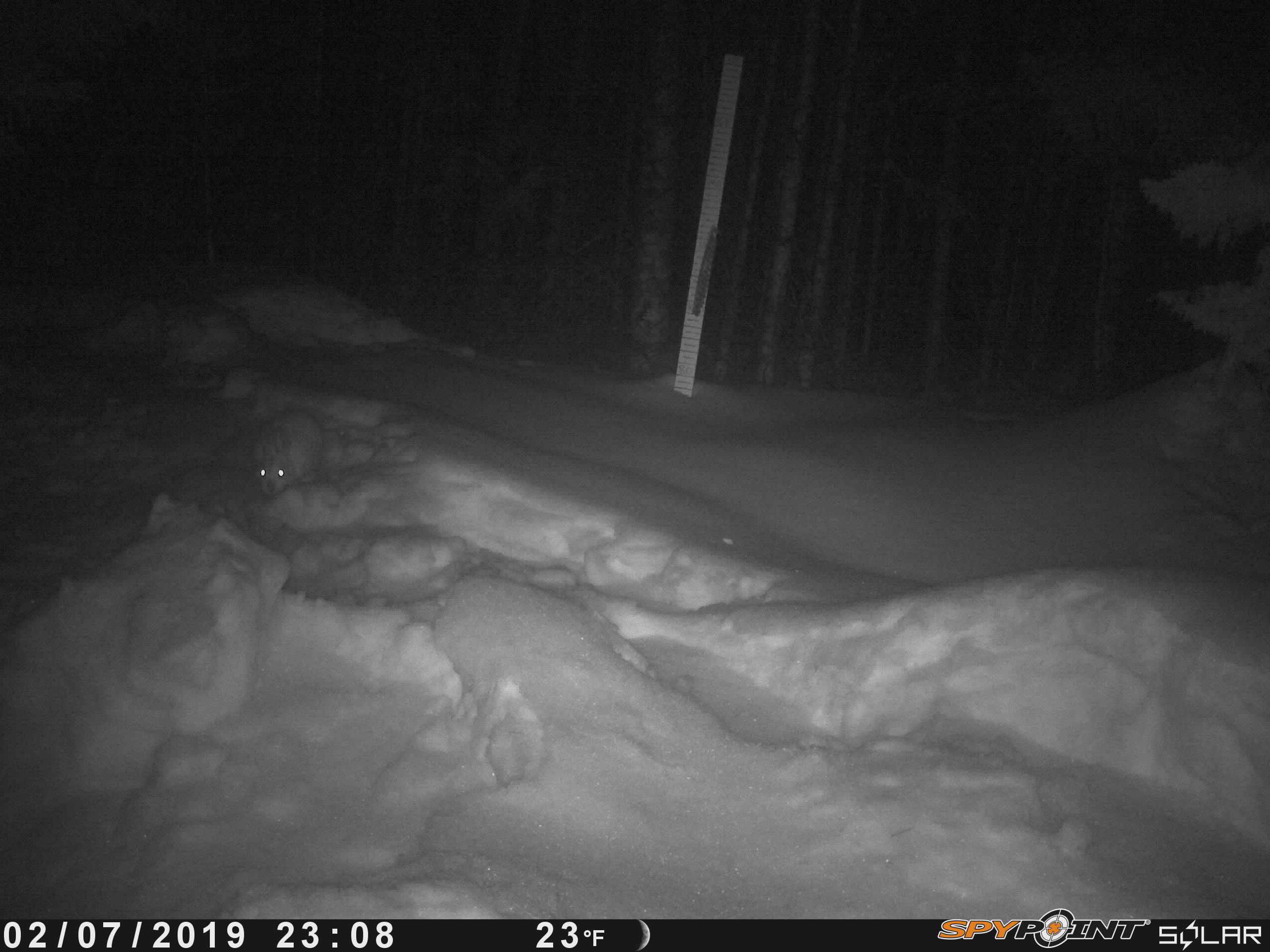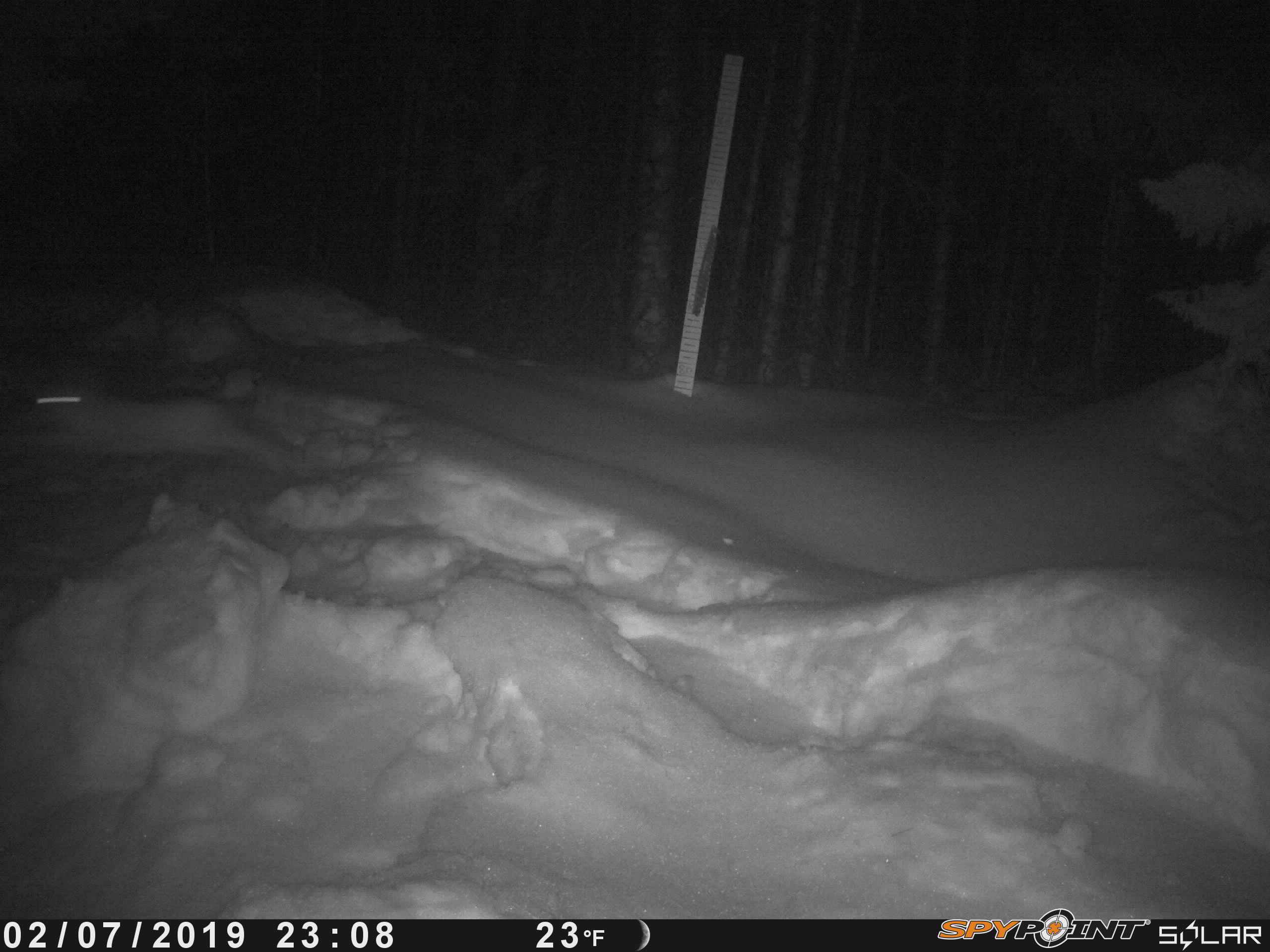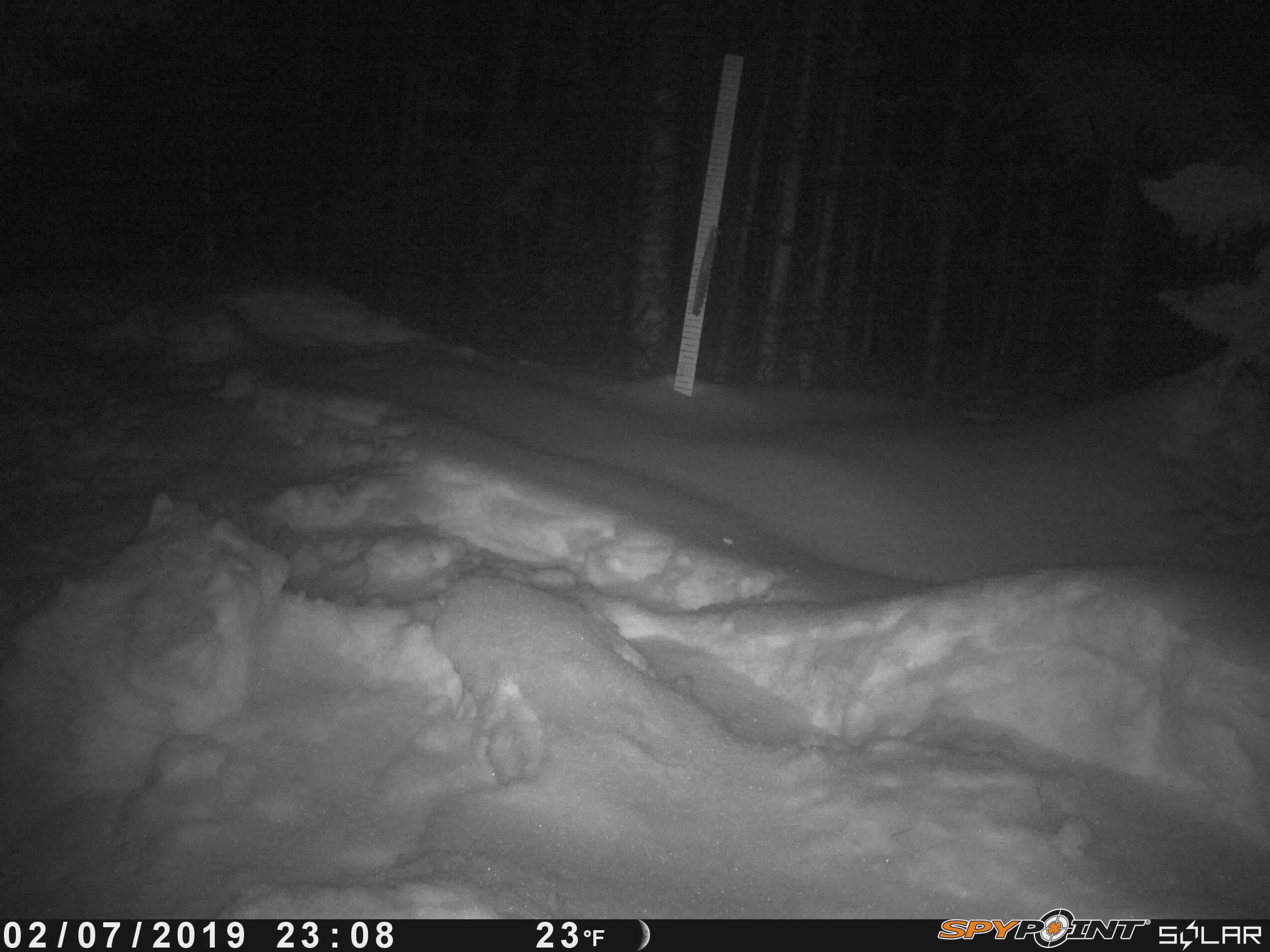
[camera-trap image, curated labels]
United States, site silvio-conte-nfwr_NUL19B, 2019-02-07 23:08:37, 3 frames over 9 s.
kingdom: Animalia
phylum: Chordata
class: Mammalia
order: Lagomorpha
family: Leporidae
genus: Lepus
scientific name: Lepus americanus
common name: snowshoe hare